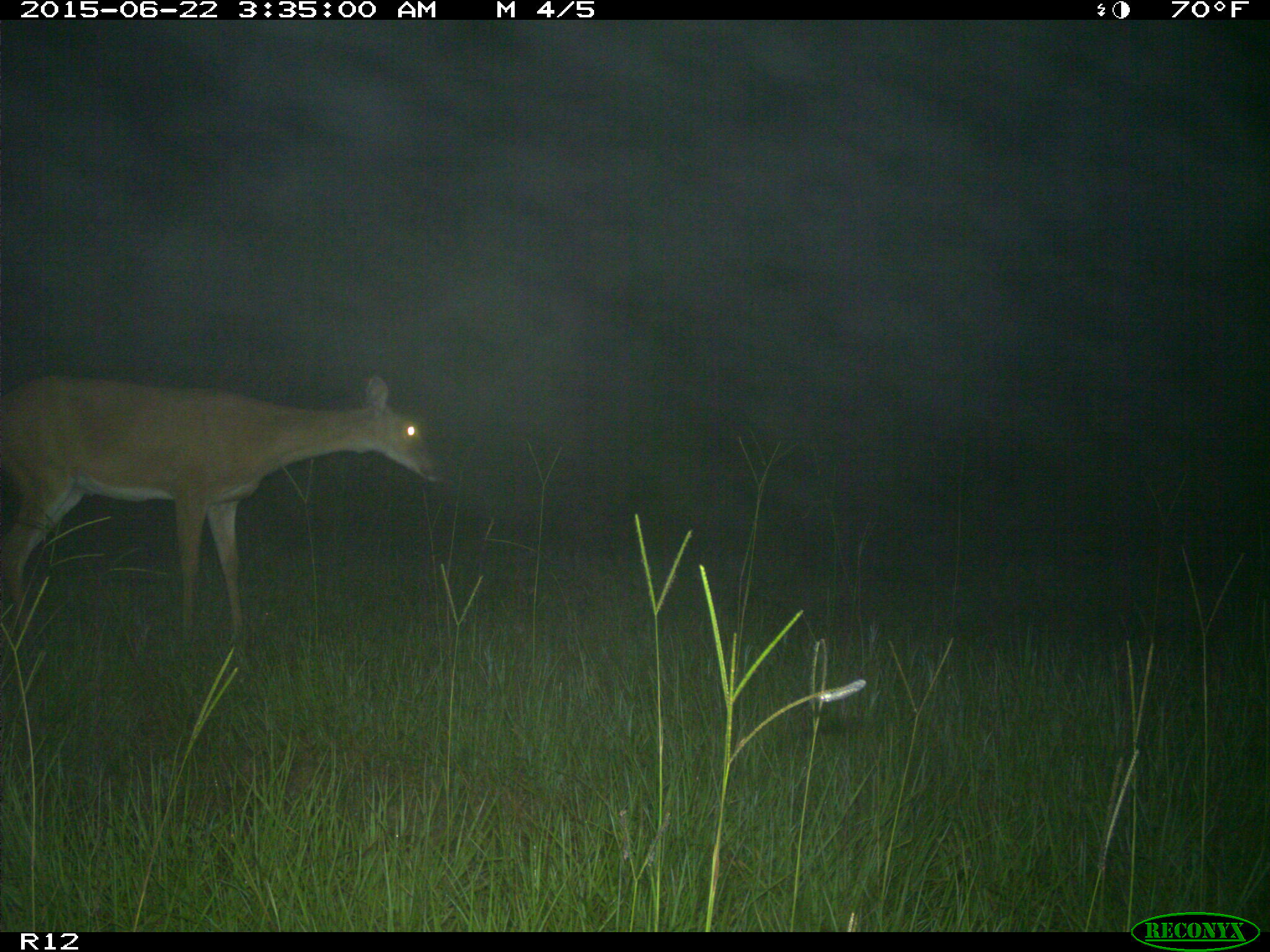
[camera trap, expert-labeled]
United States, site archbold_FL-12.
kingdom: Animalia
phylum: Chordata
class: Mammalia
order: Artiodactyla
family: Cervidae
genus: Odocoileus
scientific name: Odocoileus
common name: deer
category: unidentified deer